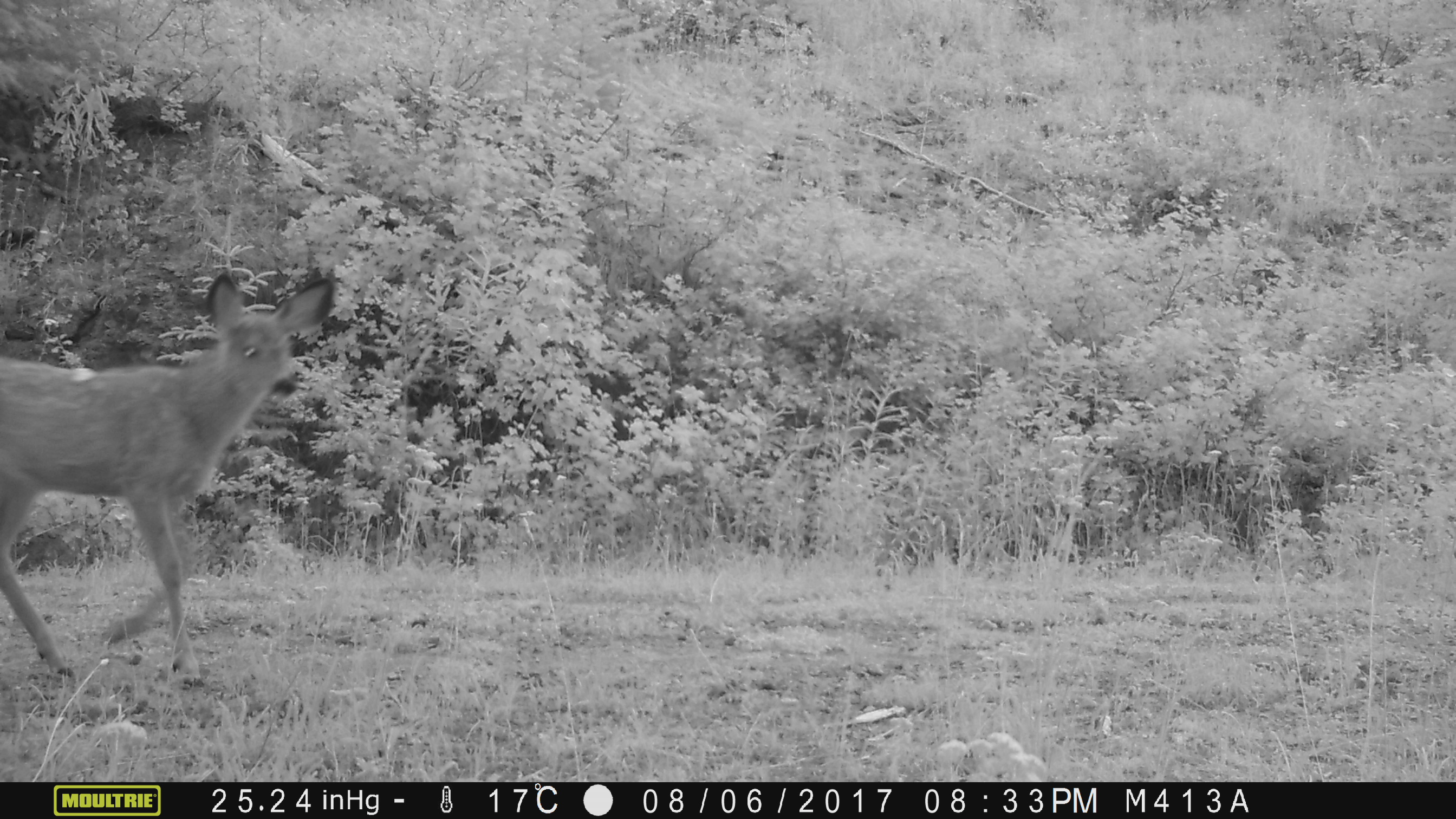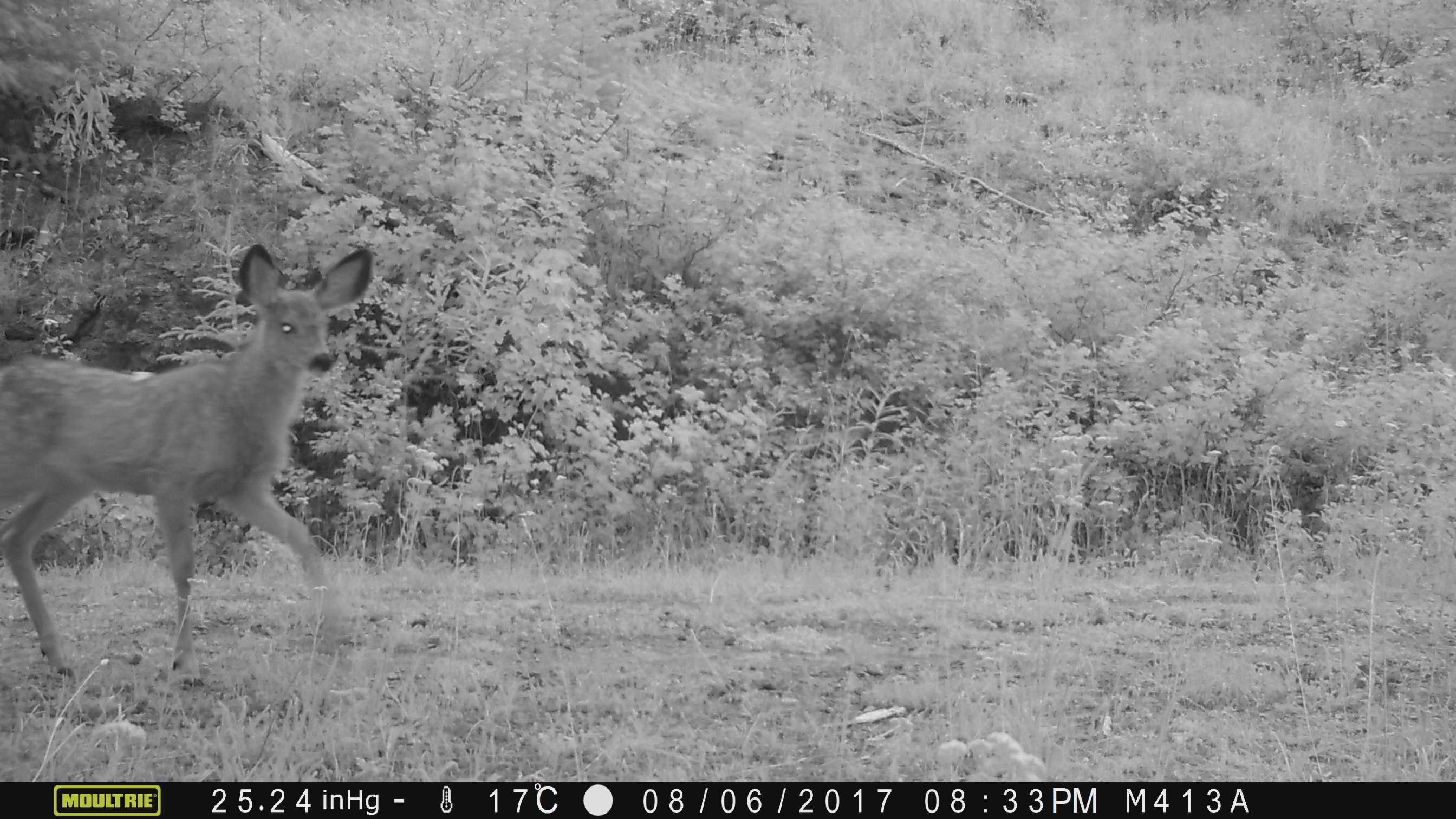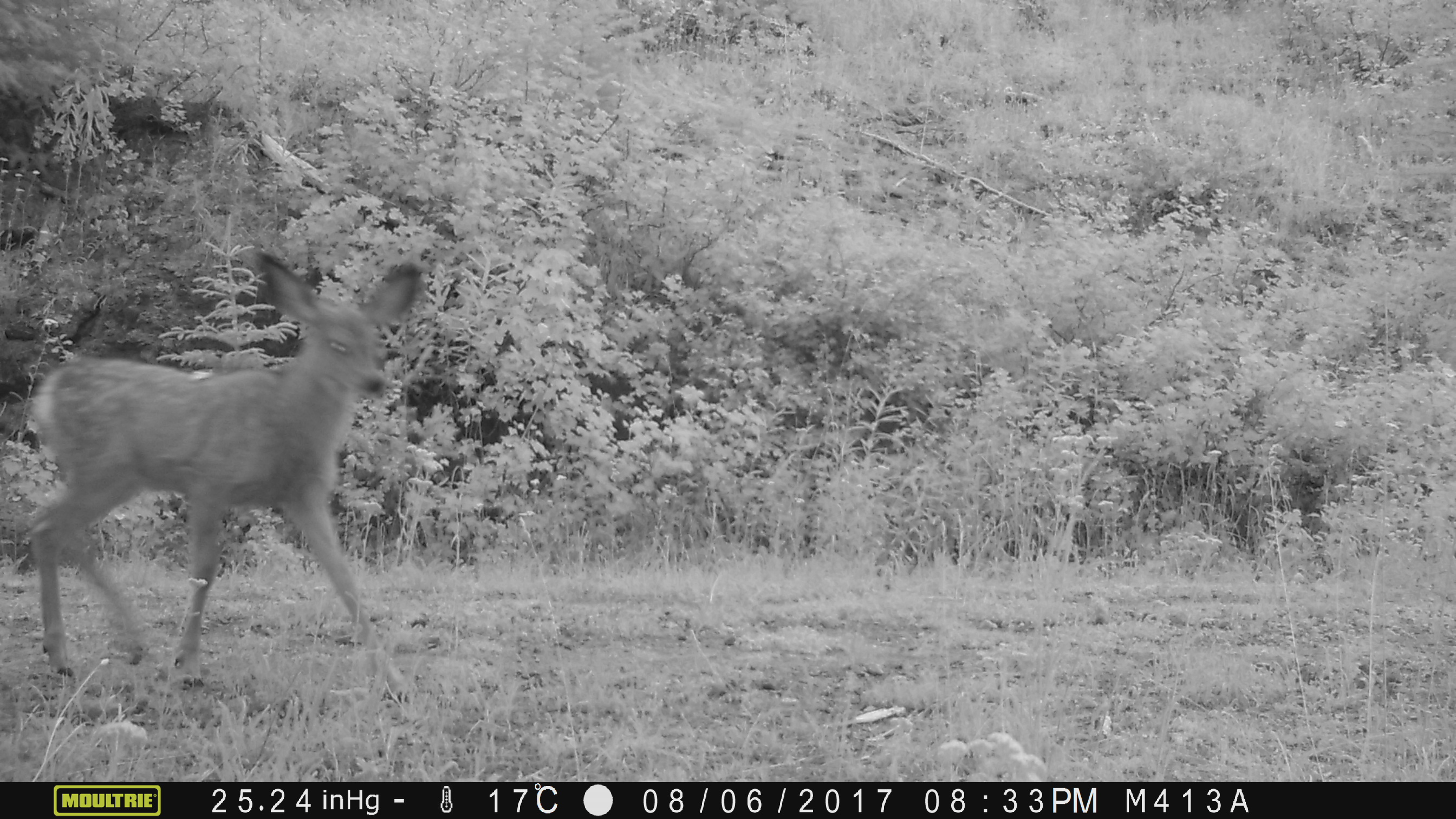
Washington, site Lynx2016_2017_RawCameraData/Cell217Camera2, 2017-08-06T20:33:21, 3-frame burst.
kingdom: Animalia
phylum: Chordata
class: Mammalia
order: Artiodactyla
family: Cervidae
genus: Odocoileus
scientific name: Odocoileus hemionus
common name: mule deer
Odocoileus hemionus (mule deer). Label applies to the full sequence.